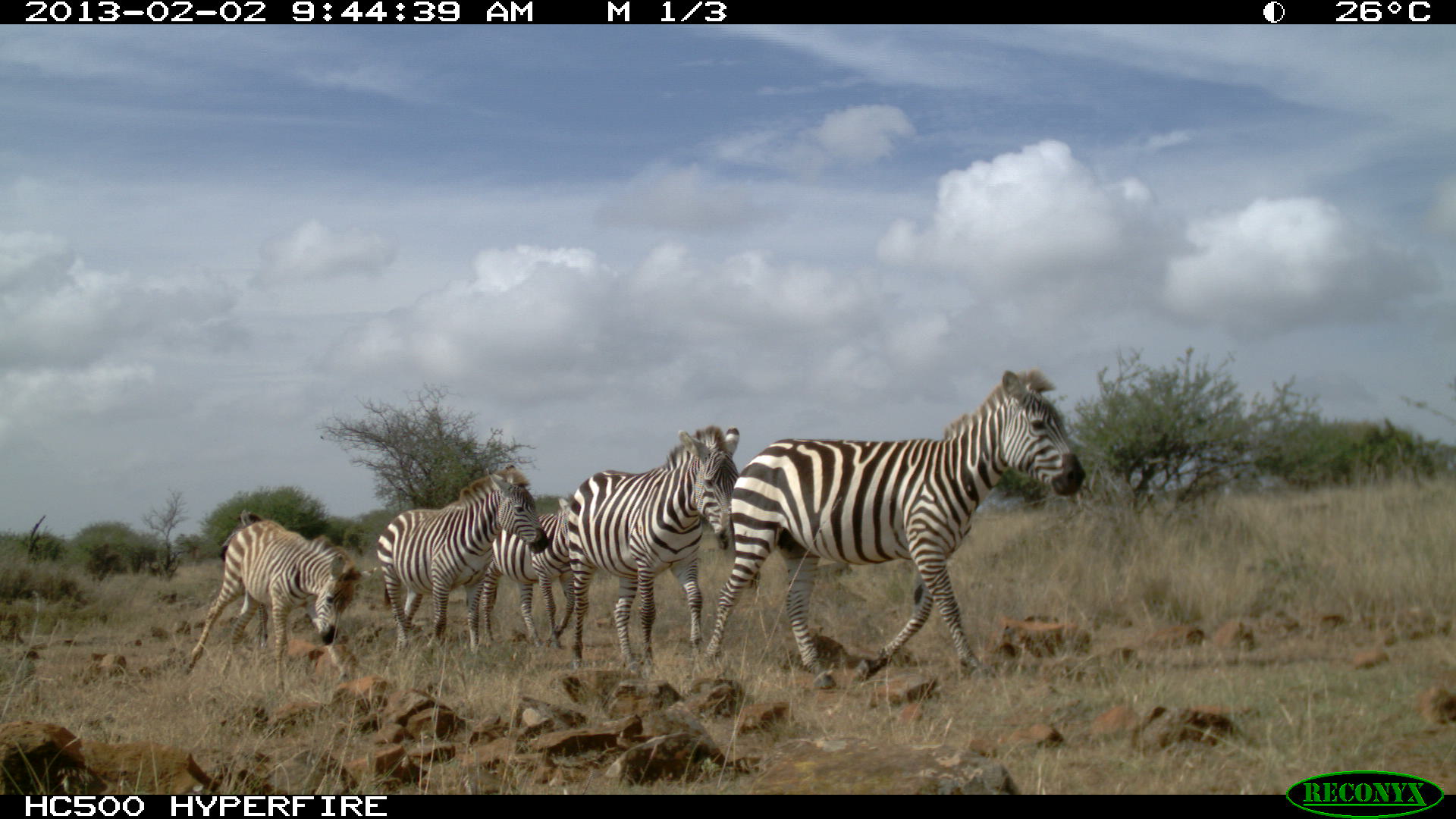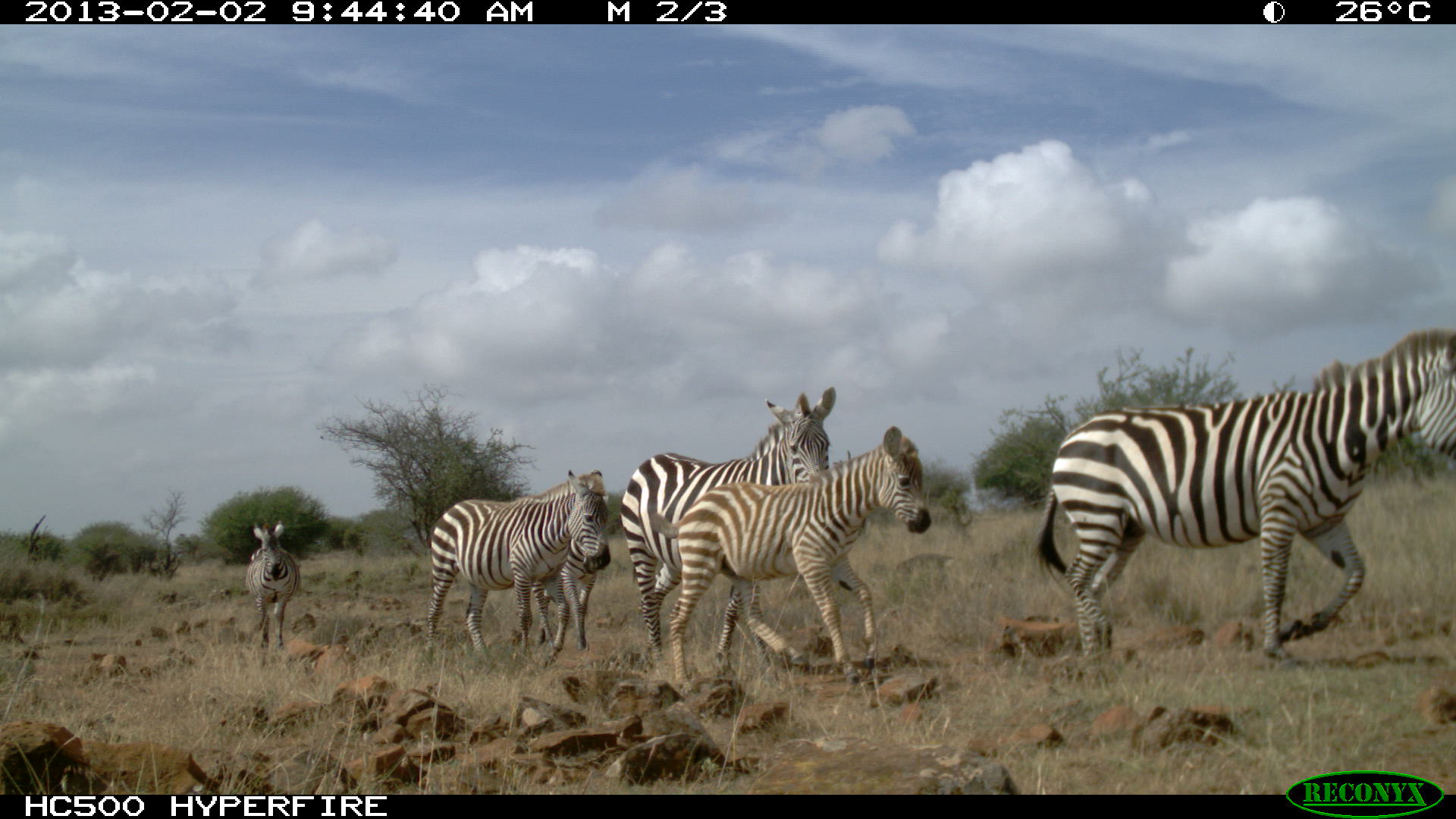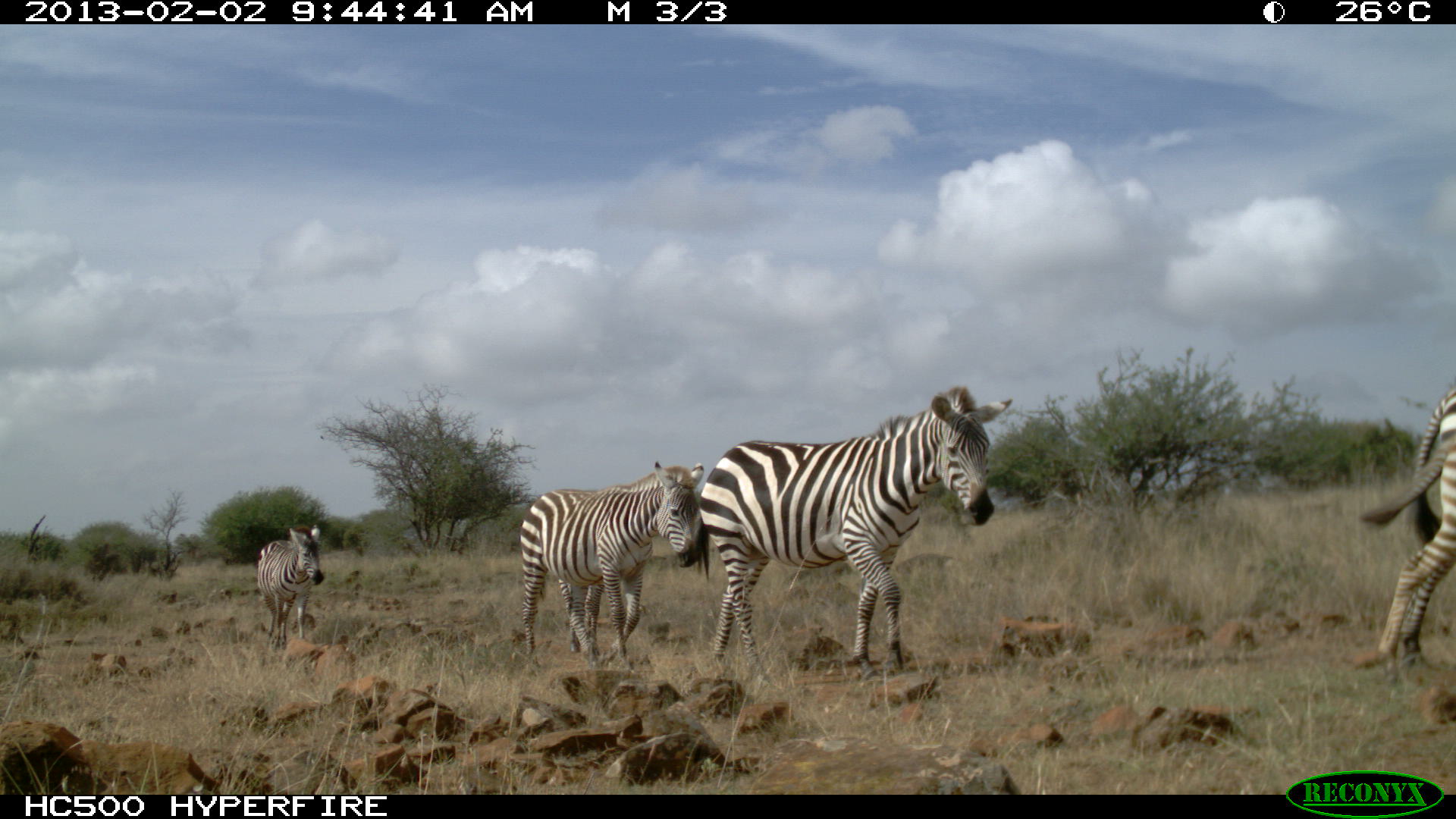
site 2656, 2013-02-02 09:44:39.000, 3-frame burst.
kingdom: Animalia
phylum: Chordata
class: Mammalia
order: Perissodactyla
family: Equidae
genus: Equus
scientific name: Equus quagga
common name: plains zebra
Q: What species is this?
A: Equus quagga (plains zebra).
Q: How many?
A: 5.